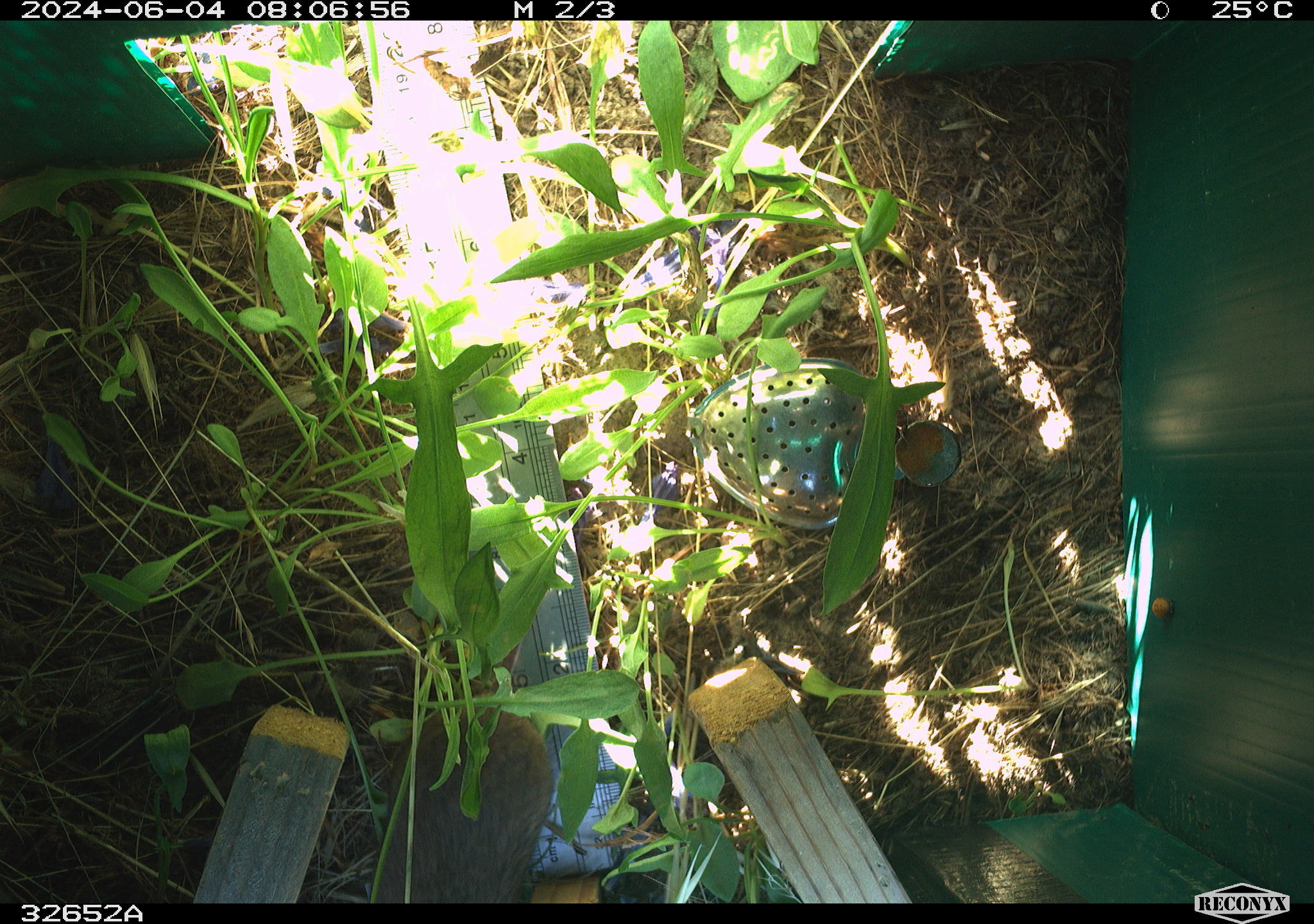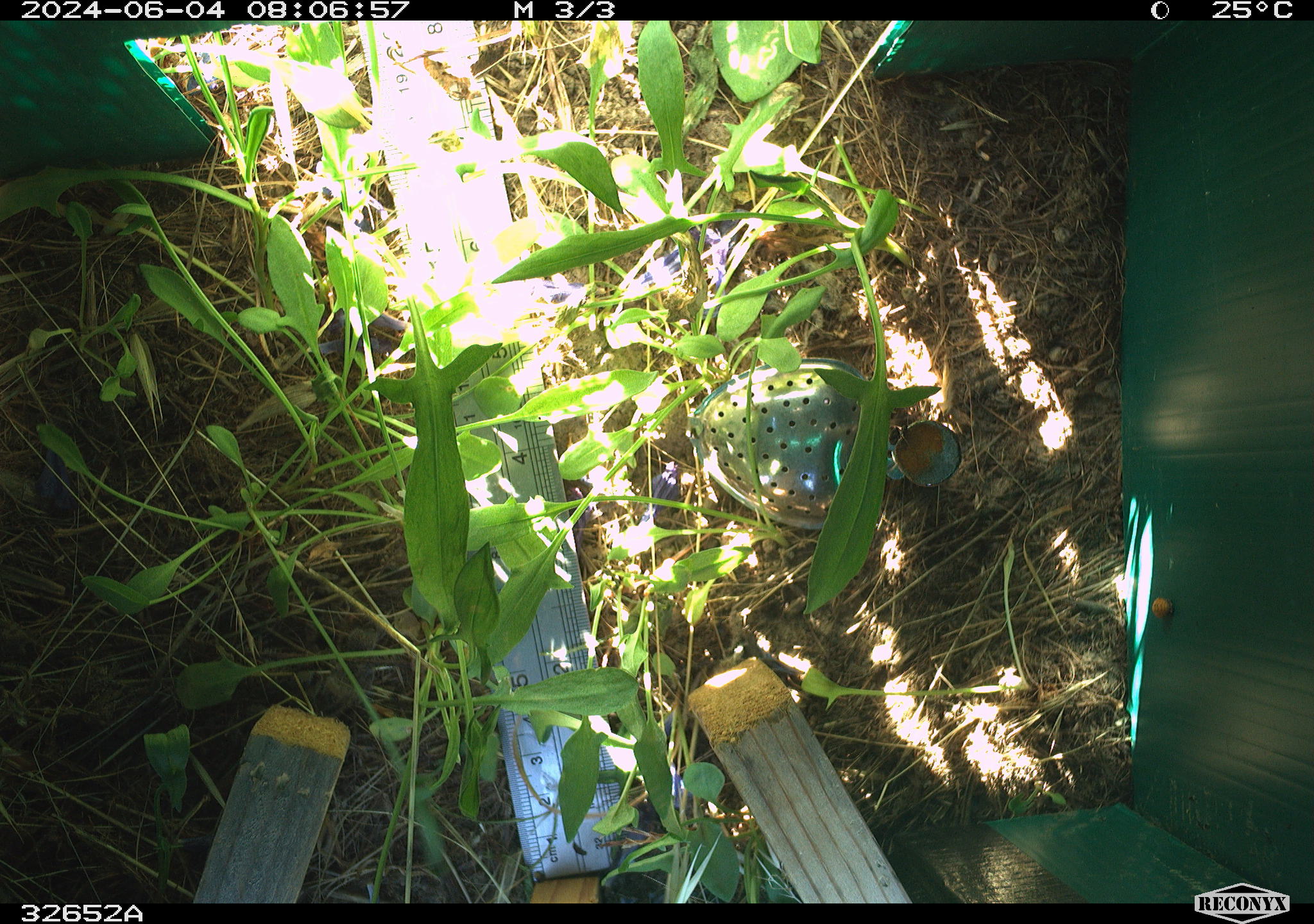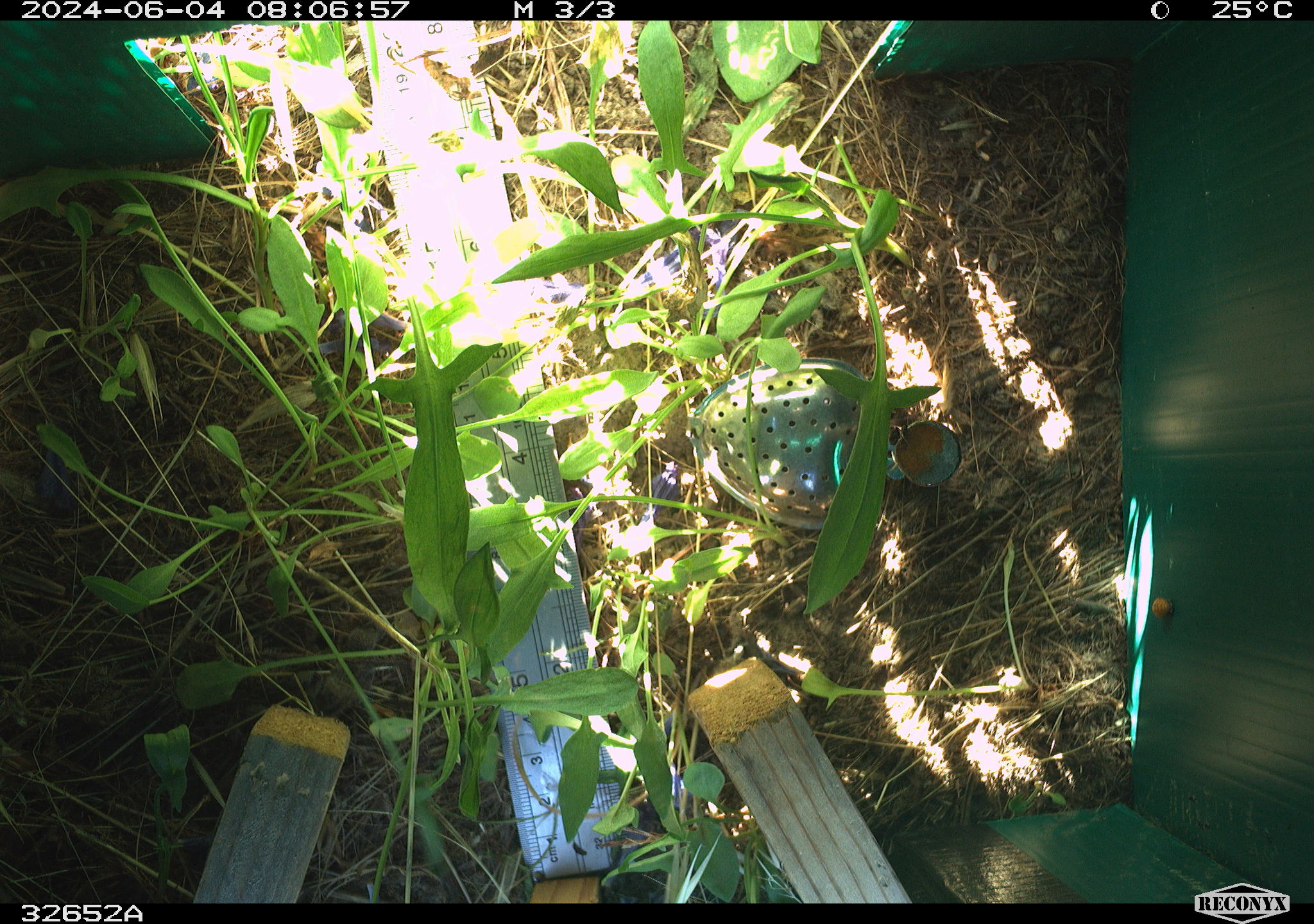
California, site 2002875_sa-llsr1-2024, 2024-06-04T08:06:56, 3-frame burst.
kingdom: Animalia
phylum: Chordata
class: Mammalia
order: Rodentia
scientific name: Rodentia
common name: rodent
Rodent (Rodentia).